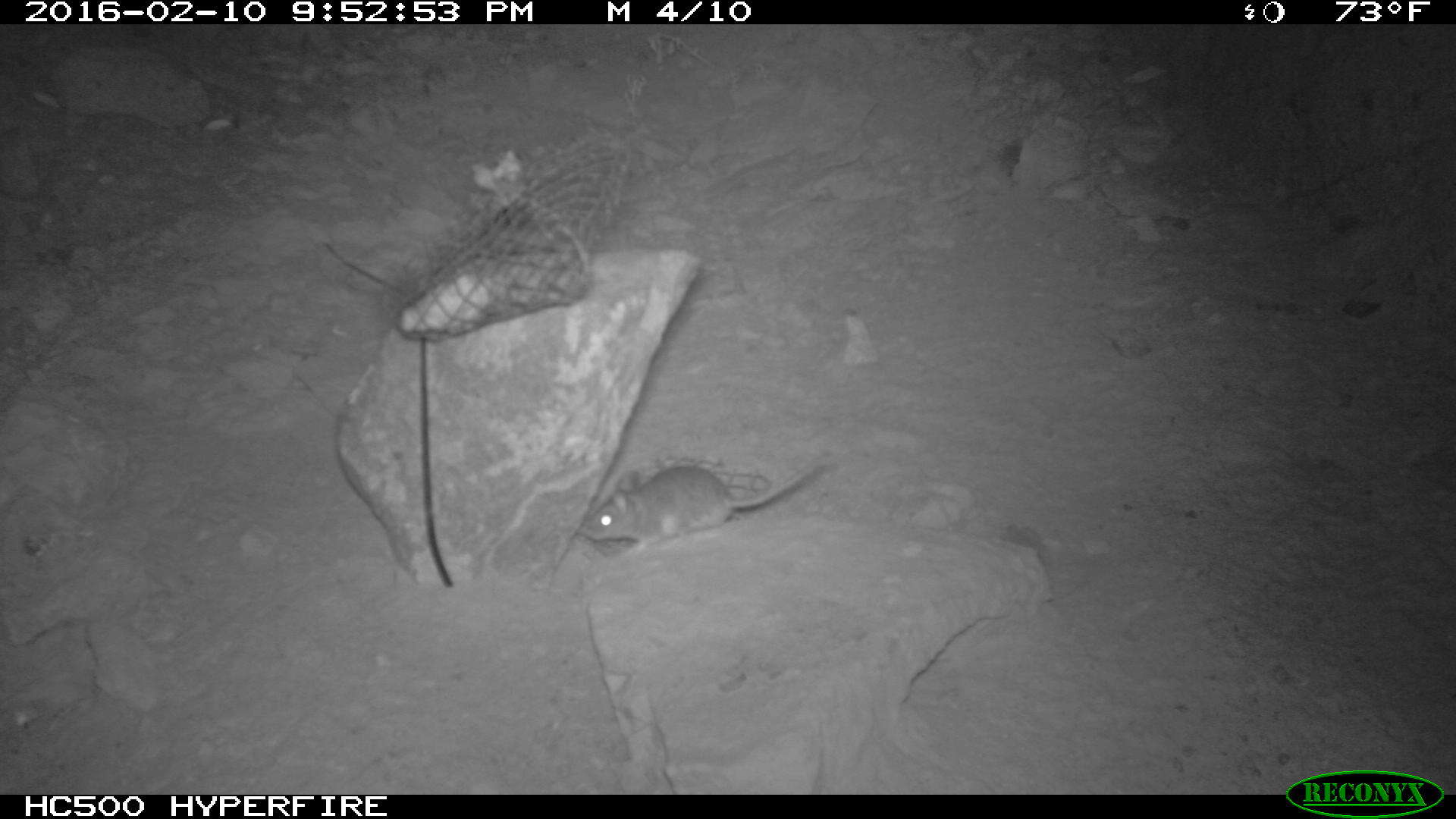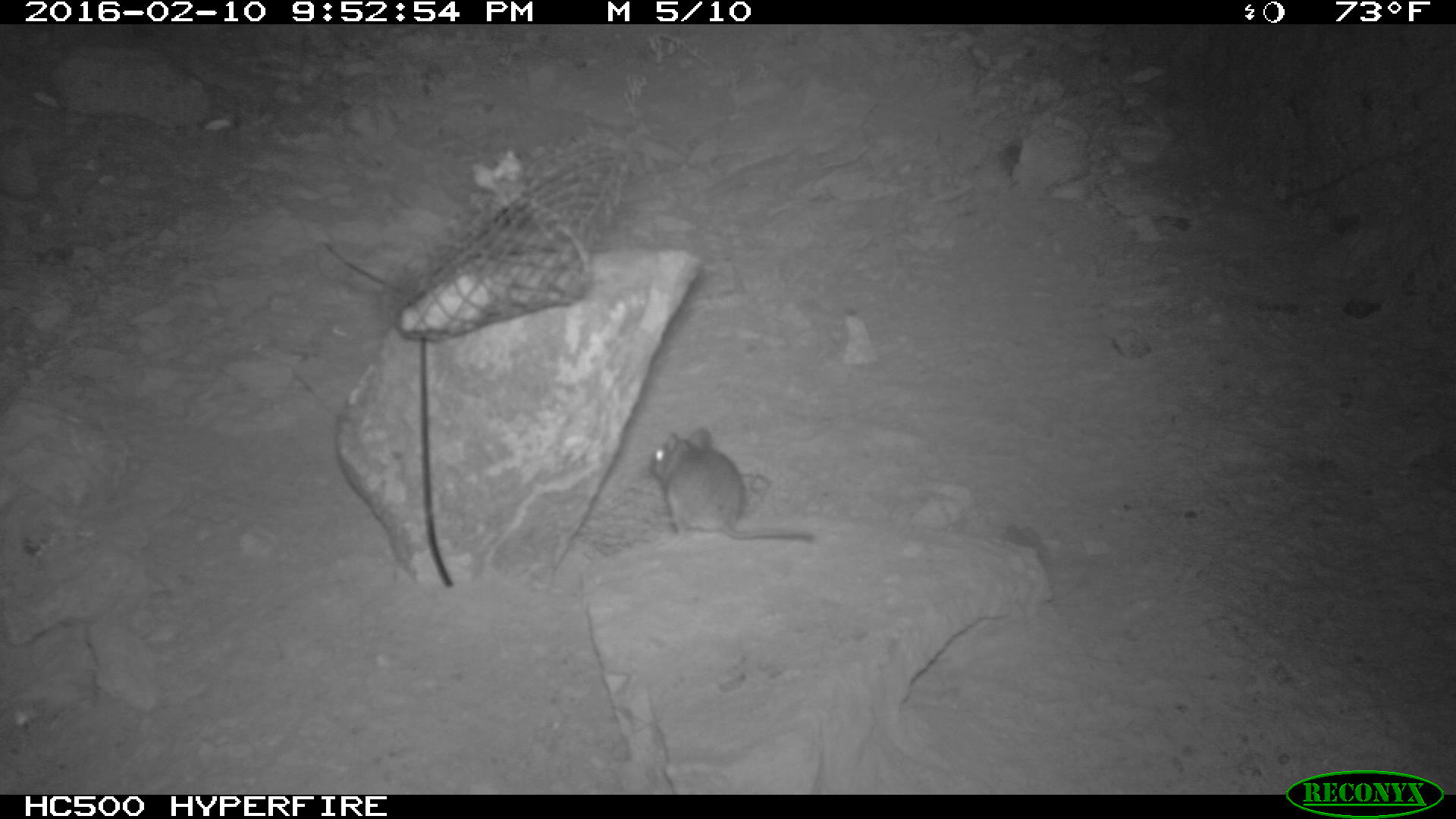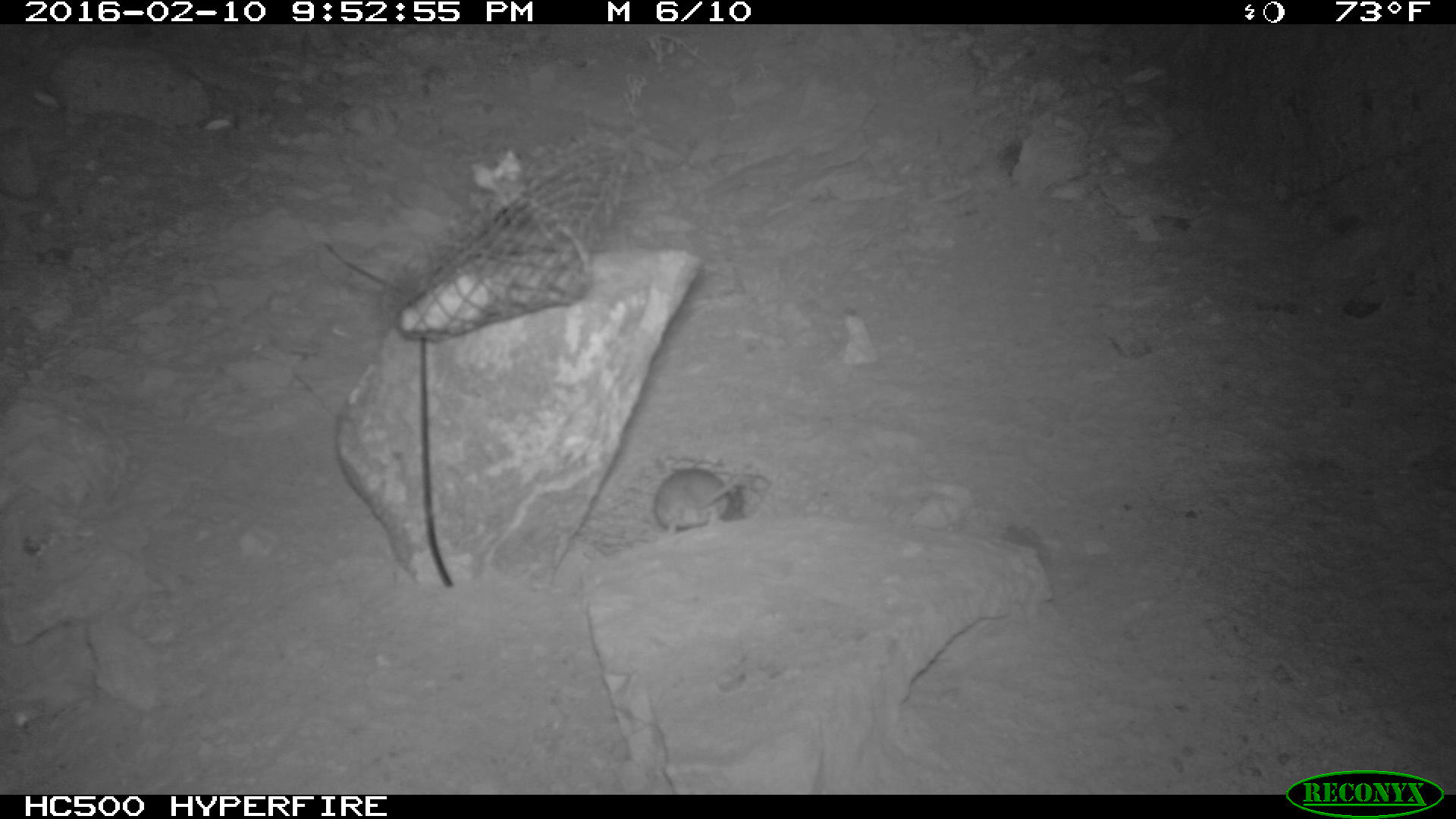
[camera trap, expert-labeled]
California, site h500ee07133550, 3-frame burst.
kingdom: Animalia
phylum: Chordata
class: Mammalia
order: Rodentia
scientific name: Rodentia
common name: rodent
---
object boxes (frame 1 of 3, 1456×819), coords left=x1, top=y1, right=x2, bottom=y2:
rodent: left=578, top=449, right=831, bottom=559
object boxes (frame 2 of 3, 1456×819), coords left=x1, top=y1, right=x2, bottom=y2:
rodent: left=648, top=425, right=816, bottom=541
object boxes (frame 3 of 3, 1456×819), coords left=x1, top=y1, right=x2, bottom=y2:
rodent: left=654, top=467, right=740, bottom=536